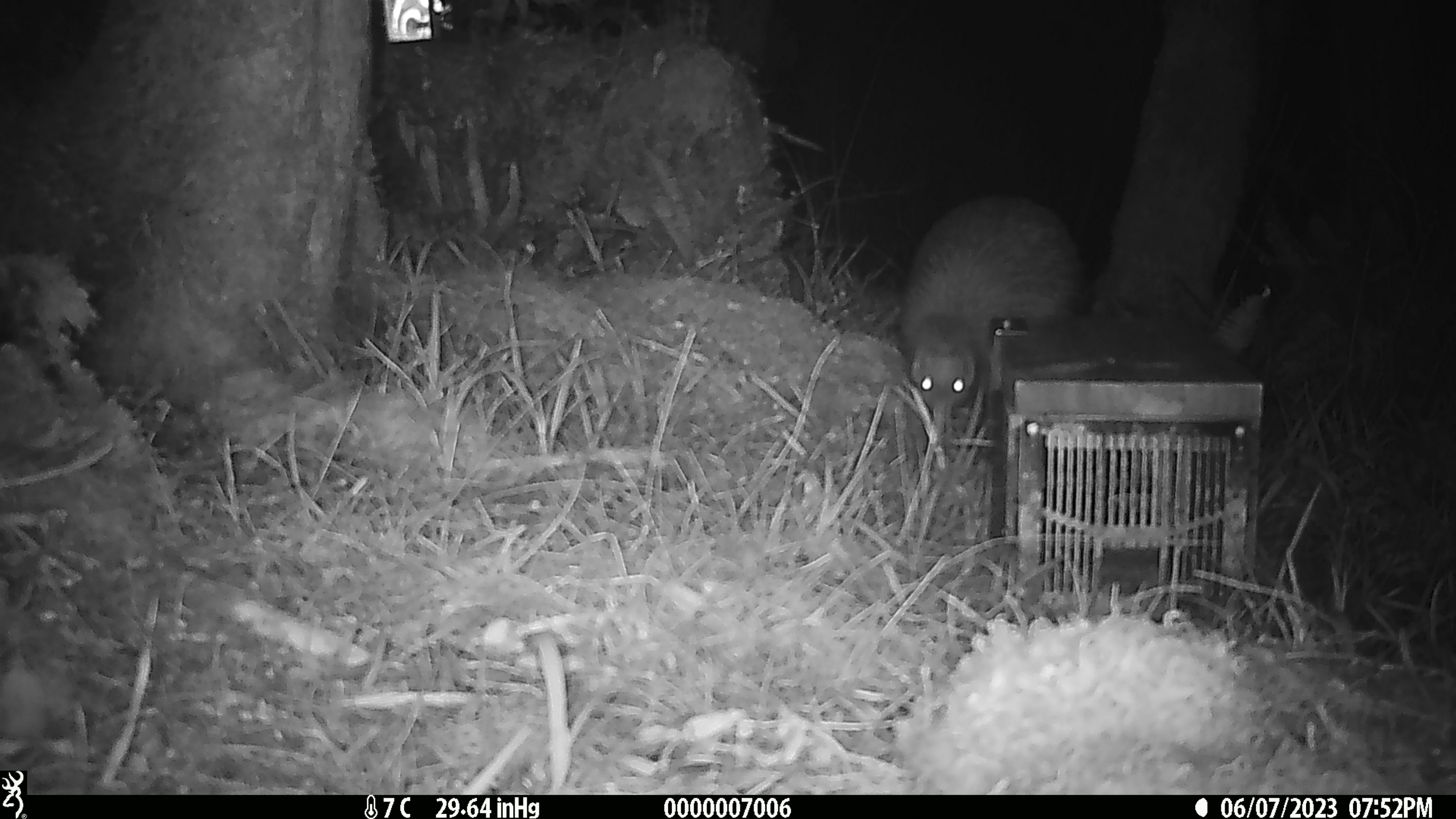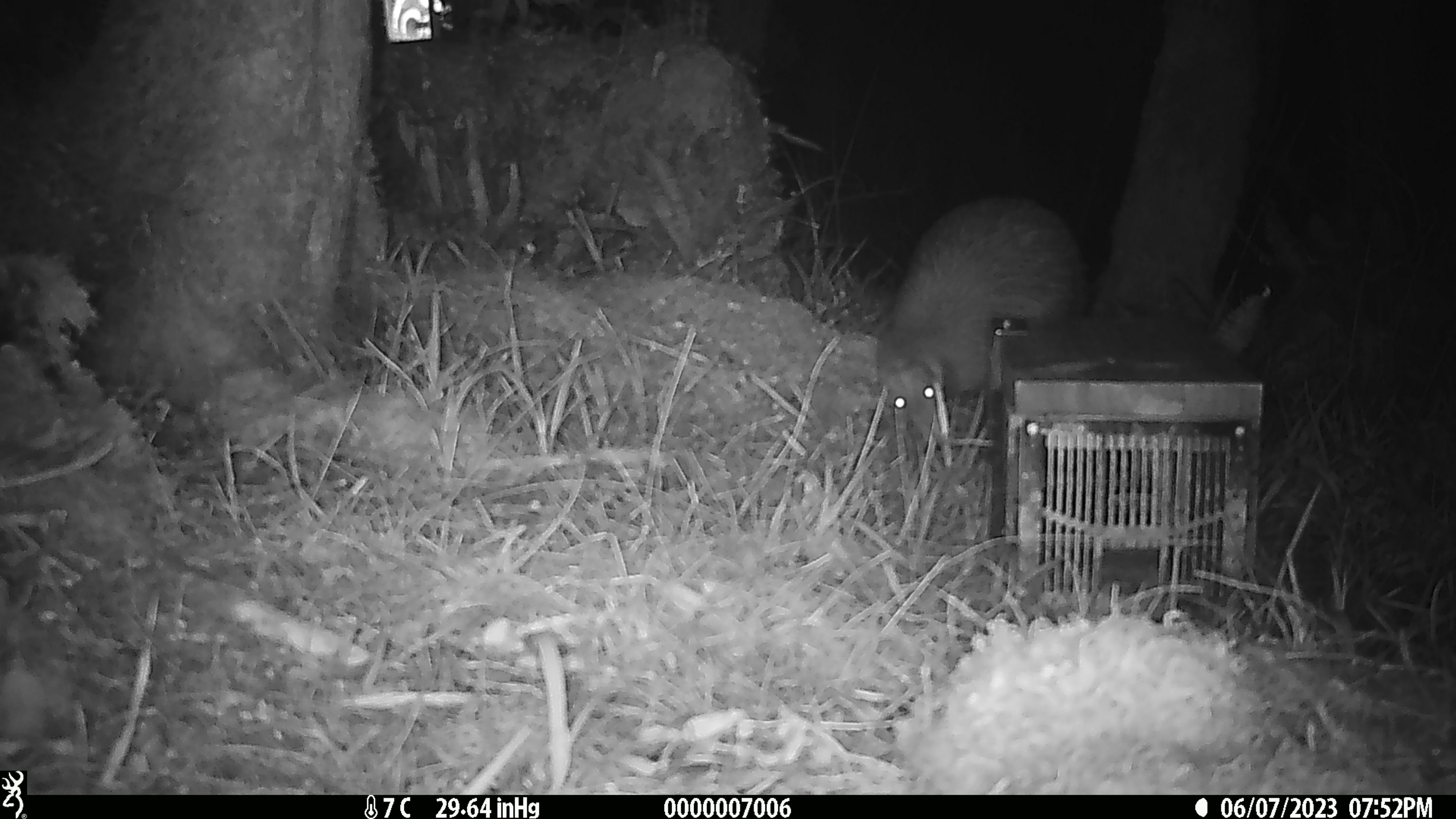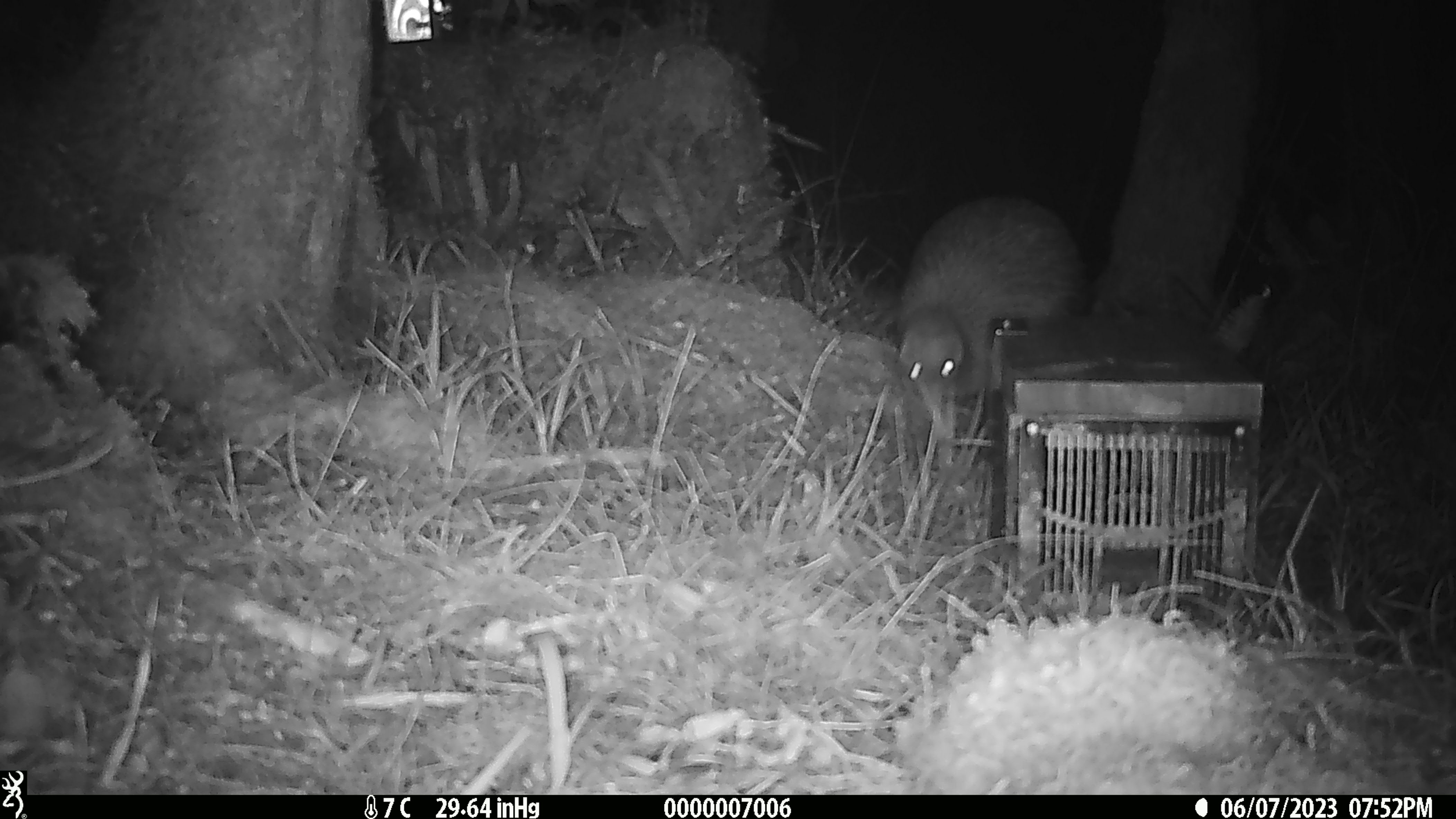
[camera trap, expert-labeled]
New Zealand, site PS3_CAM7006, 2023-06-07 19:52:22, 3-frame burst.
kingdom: Animalia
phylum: Chordata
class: Aves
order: Apterygiformes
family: Apterygidae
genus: Apteryx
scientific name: Apteryx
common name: kiwi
Kiwi (Apteryx).